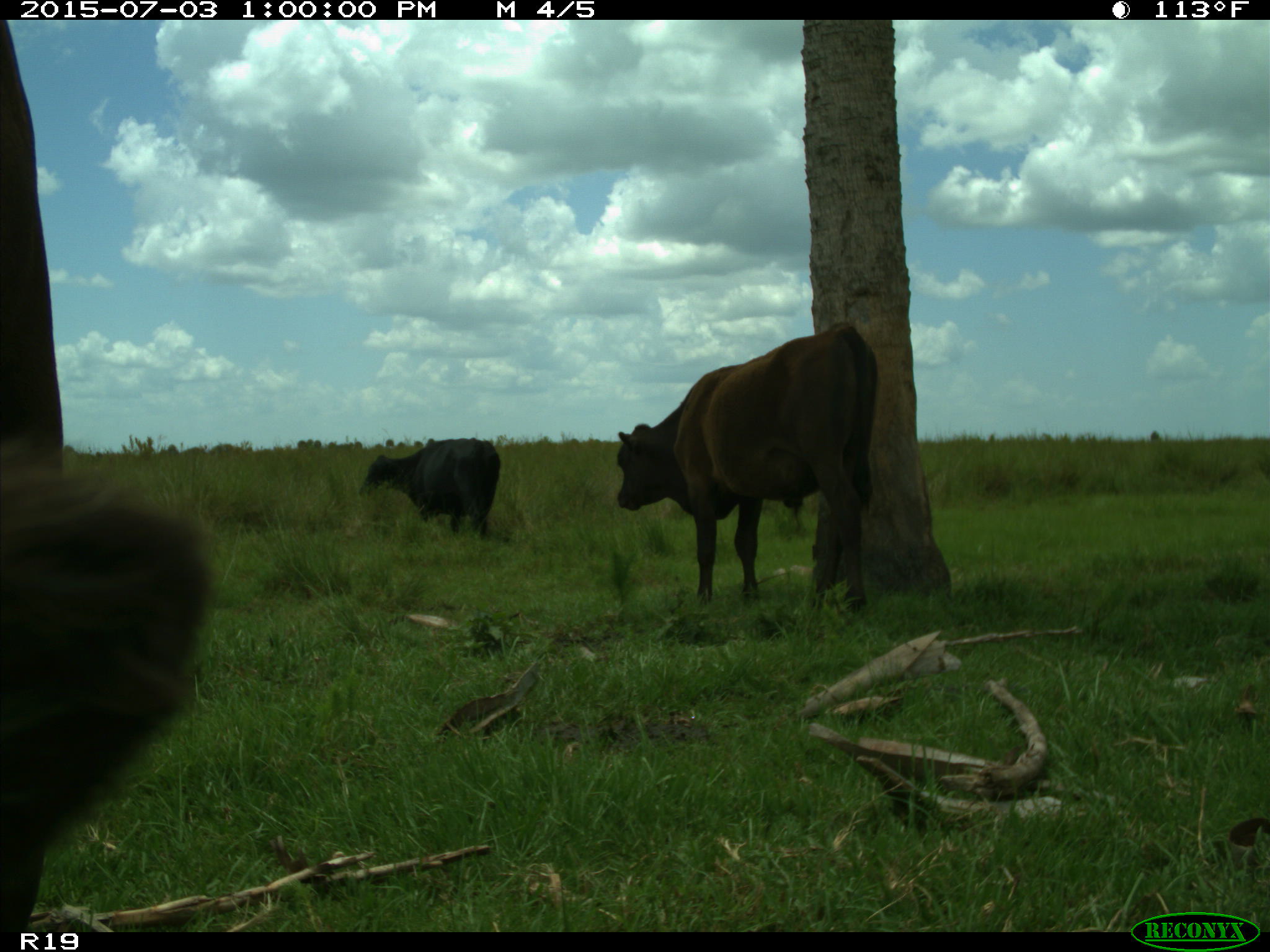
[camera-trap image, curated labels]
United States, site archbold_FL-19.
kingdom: Animalia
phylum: Chordata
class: Mammalia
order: Artiodactyla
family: Bovidae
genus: Bos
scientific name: Bos taurus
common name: domestic cow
Bos taurus (domestic cow).